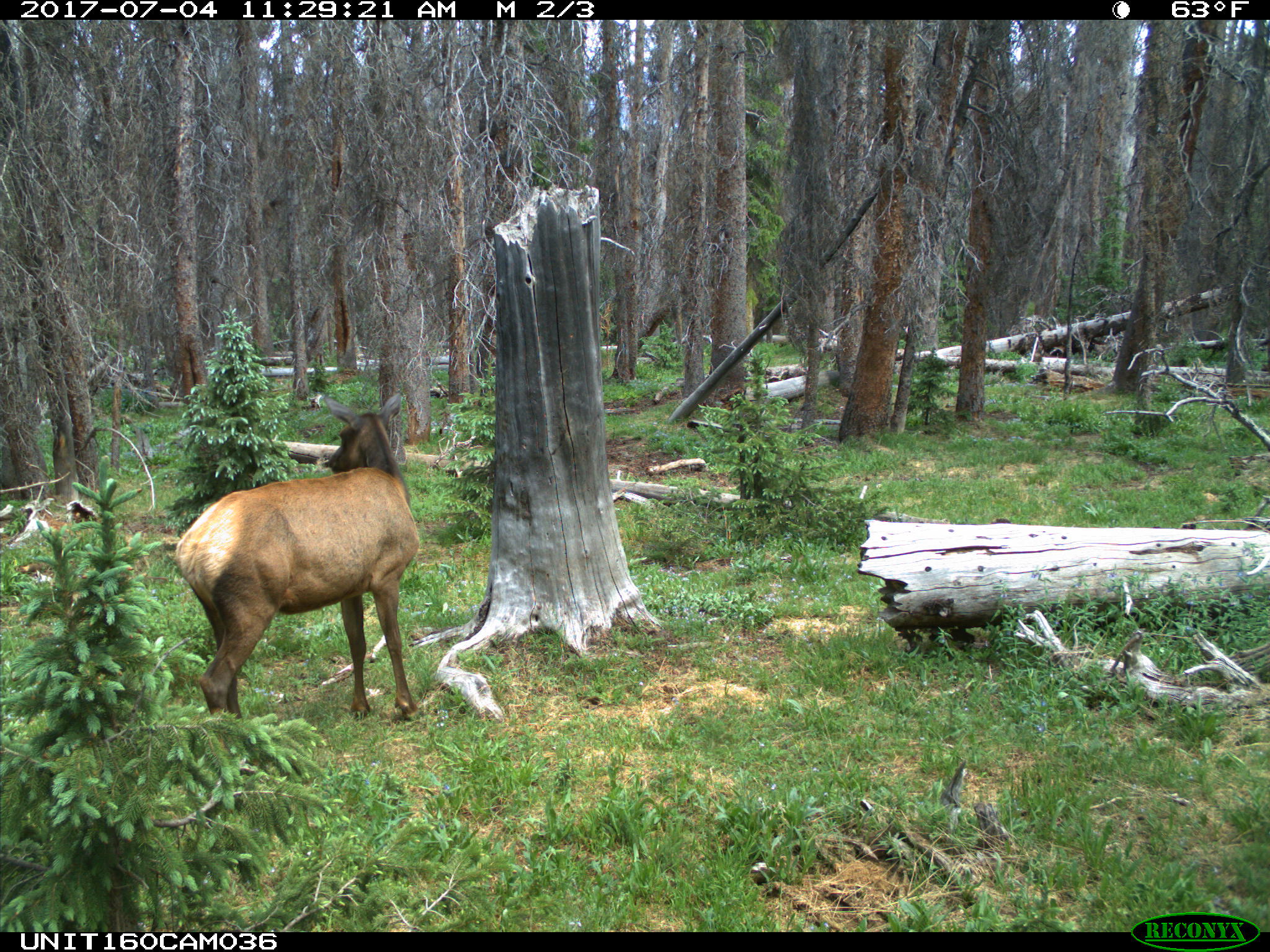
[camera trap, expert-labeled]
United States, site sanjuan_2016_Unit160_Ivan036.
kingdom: Animalia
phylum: Chordata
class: Mammalia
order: Artiodactyla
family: Cervidae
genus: Cervus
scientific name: Cervus elaphus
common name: red deer